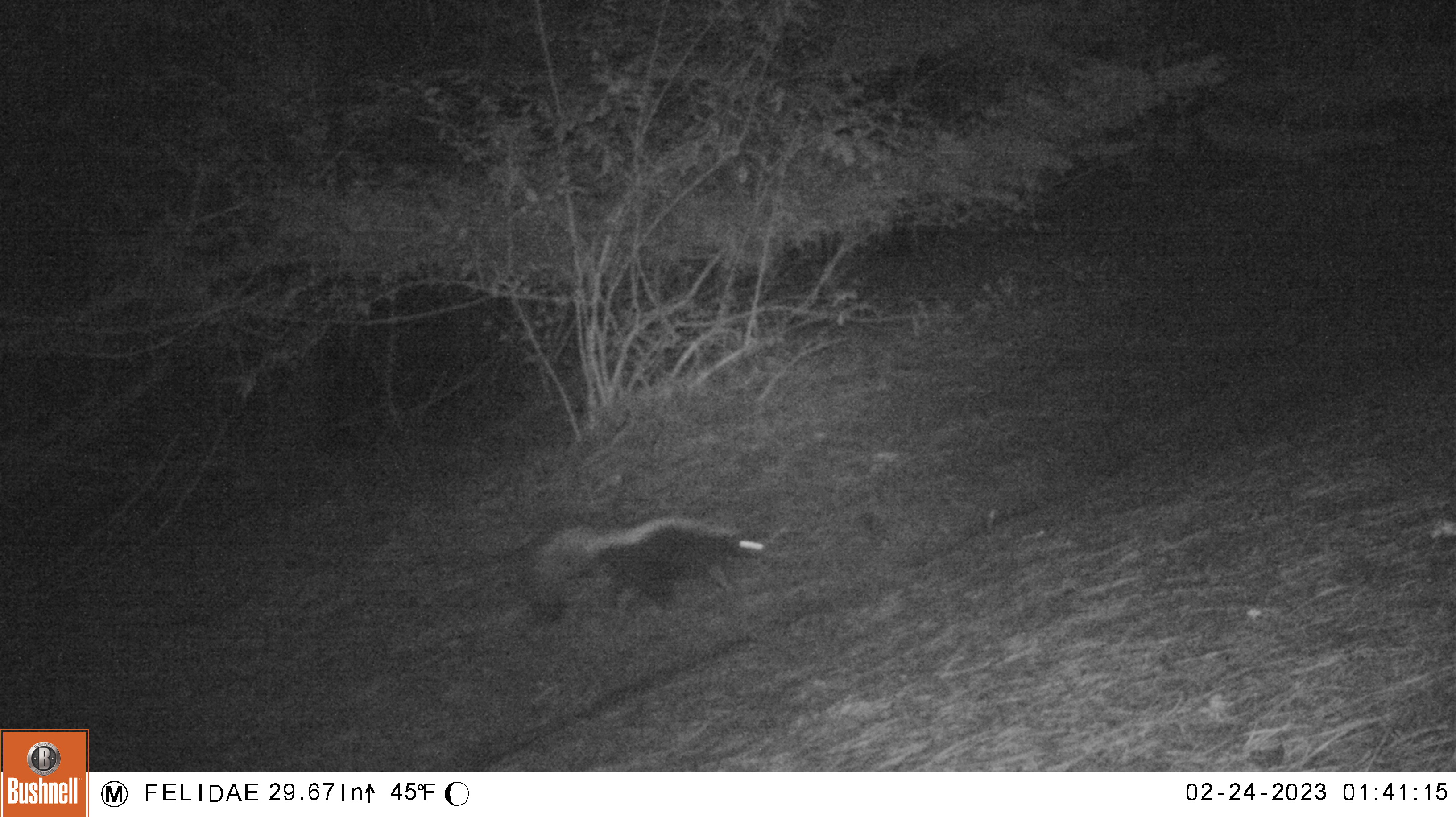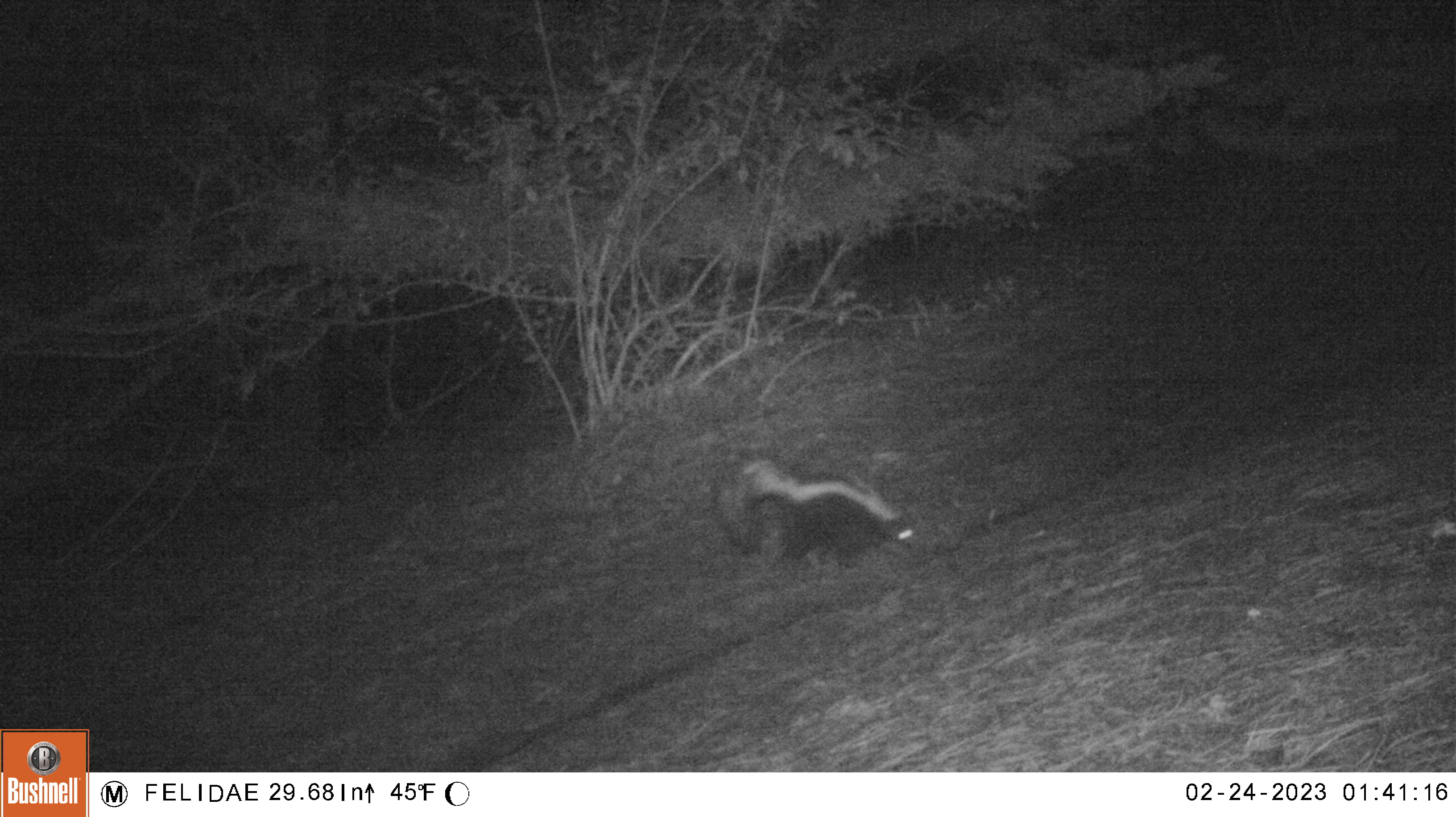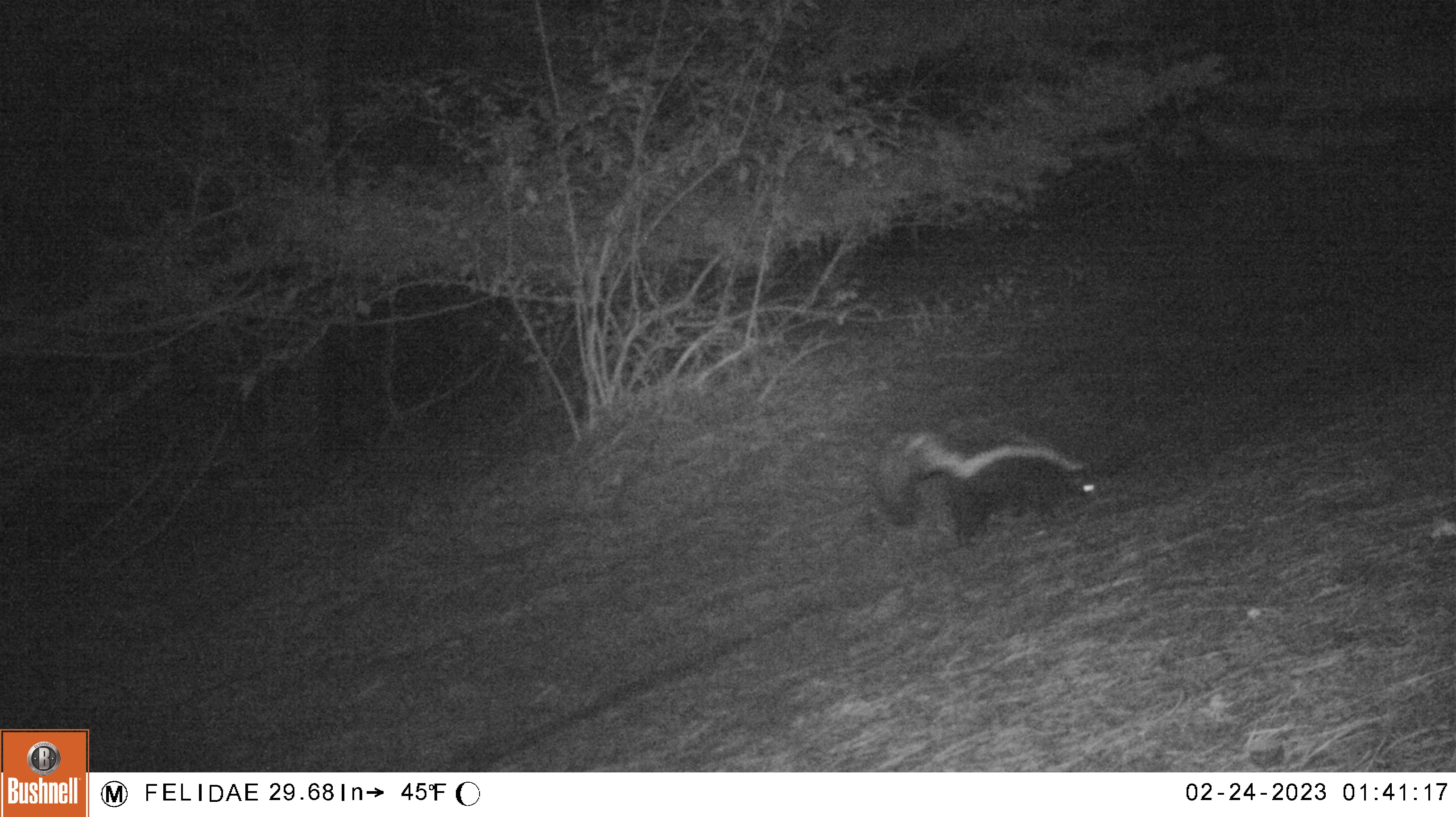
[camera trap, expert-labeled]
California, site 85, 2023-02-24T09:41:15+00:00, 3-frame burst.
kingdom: Animalia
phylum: Chordata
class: Mammalia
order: Carnivora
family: Mephitidae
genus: Mephitis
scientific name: Mephitis mephitis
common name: striped skunk